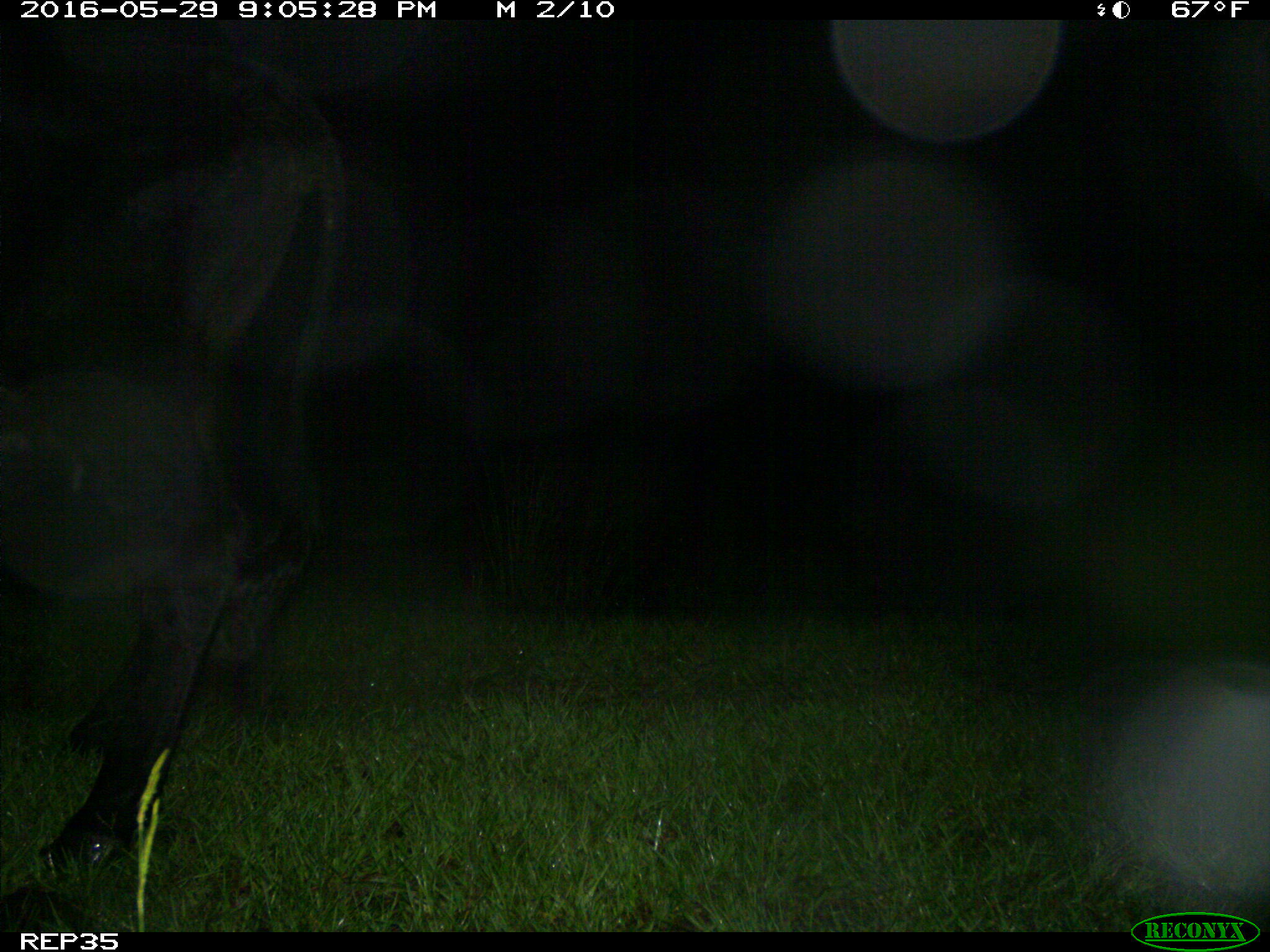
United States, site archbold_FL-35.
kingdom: Animalia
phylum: Chordata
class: Mammalia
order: Artiodactyla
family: Bovidae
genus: Bos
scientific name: Bos taurus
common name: domestic cow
Bos taurus (domestic cow).